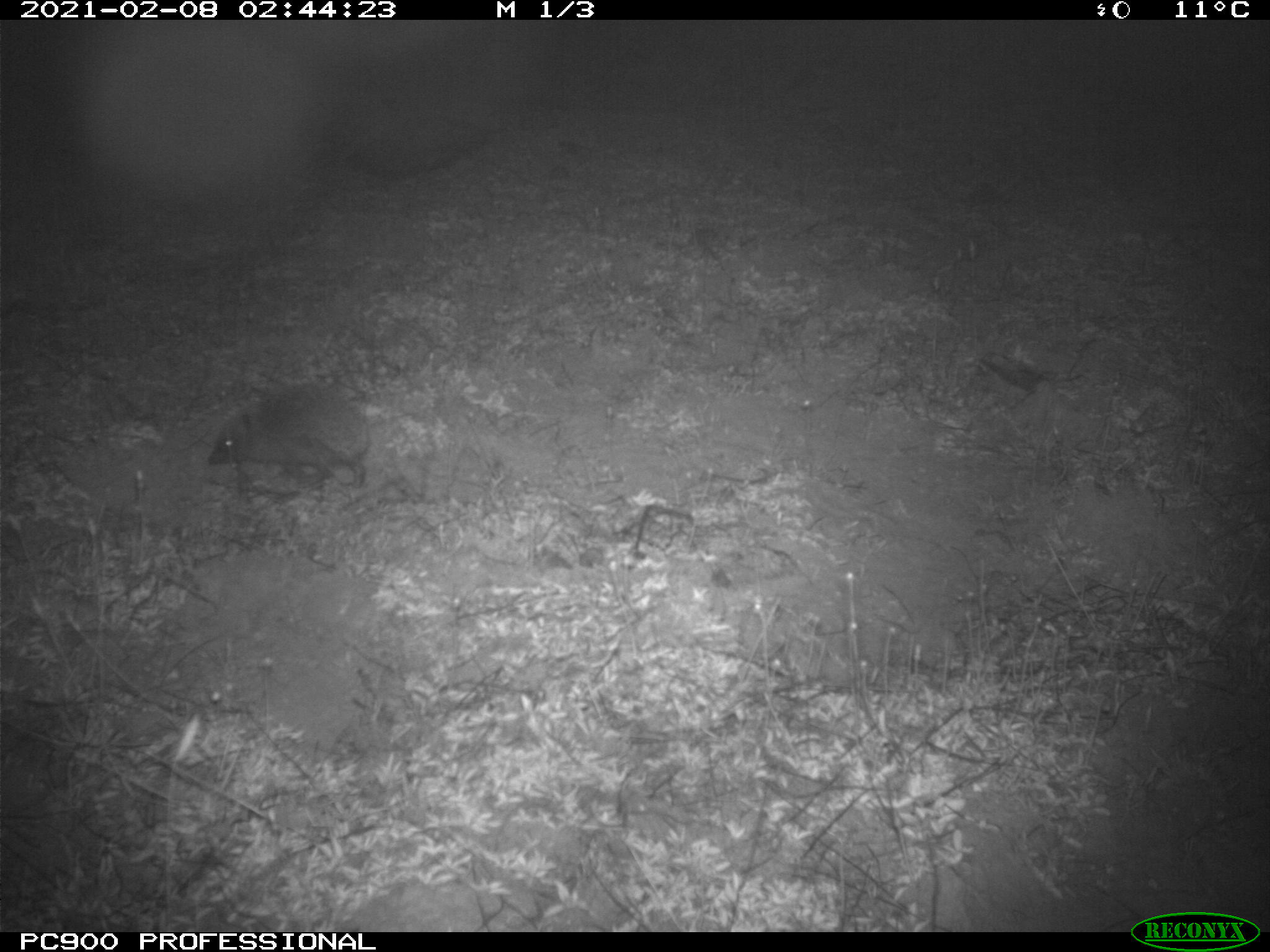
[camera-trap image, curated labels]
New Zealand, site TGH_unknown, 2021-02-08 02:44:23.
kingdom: Animalia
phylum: Chordata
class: Mammalia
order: Eulipotyphla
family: Erinaceidae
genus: Erinaceus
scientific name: Erinaceus europaeus europaeus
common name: european hedgehog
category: hedgehog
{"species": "hedgehog (european hedgehog) (Erinaceus europaeus europaeus)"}